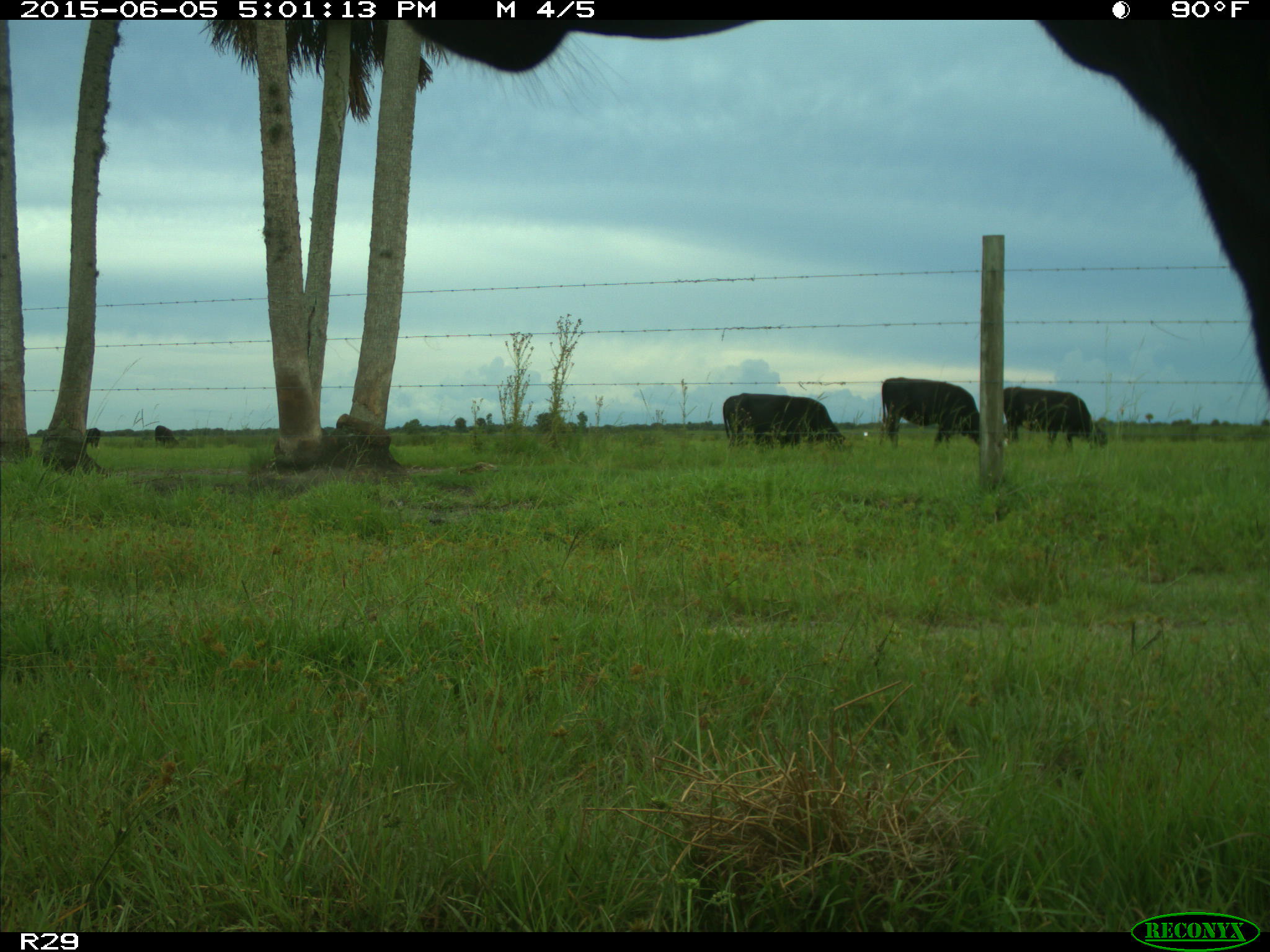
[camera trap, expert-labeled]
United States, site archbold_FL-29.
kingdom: Animalia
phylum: Chordata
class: Mammalia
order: Artiodactyla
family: Bovidae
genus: Bos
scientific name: Bos taurus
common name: domestic cow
Bos taurus (domestic cow).